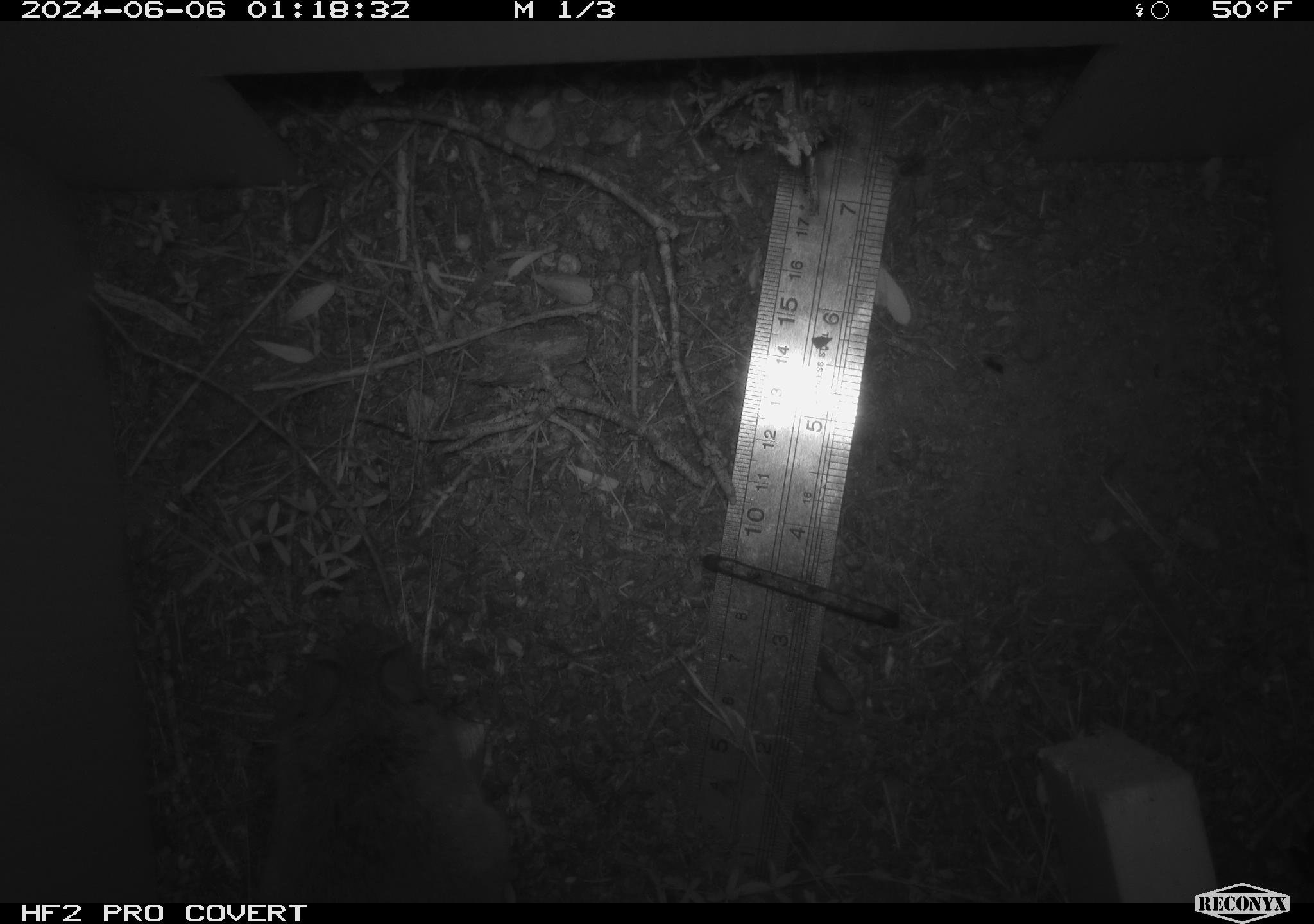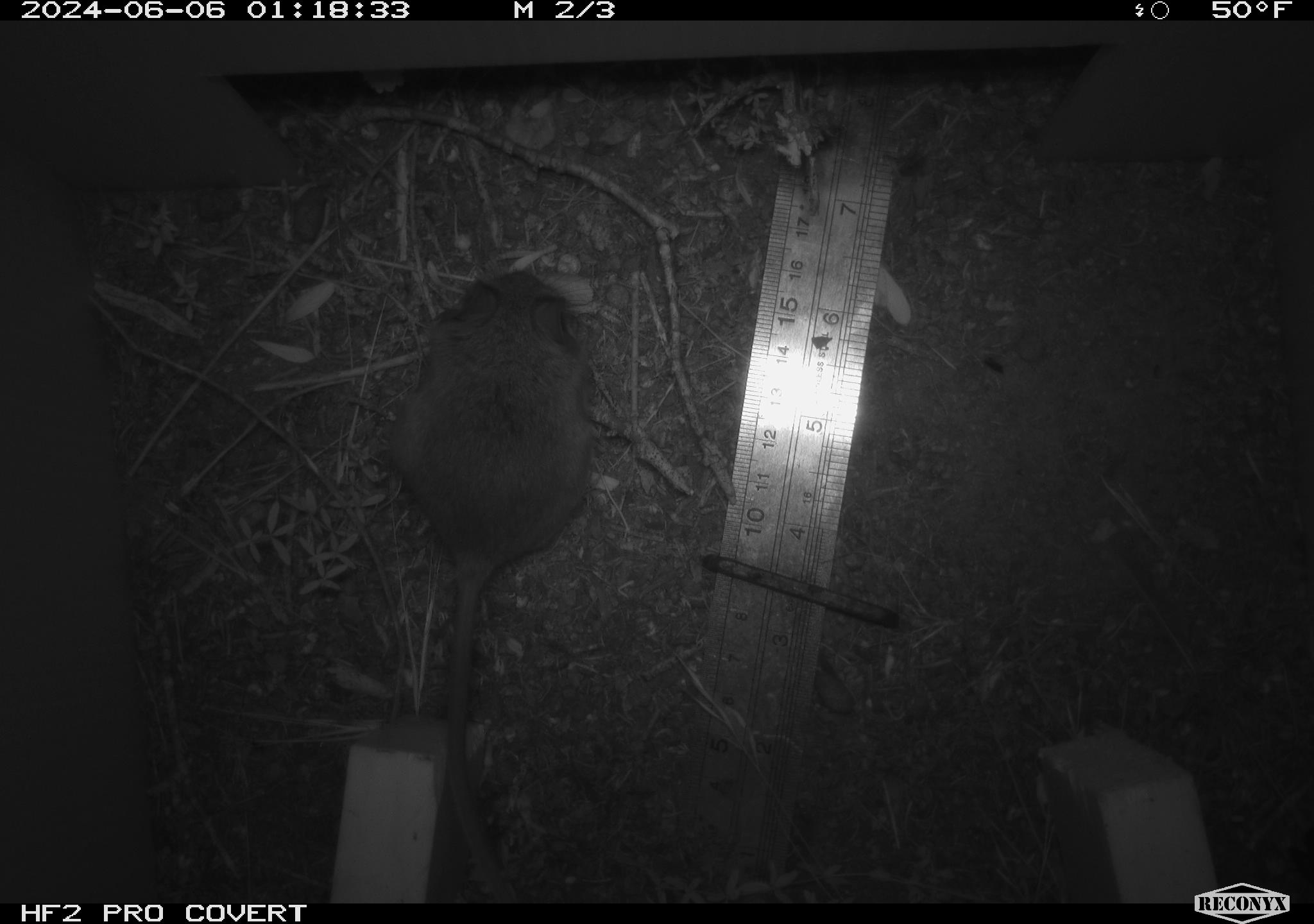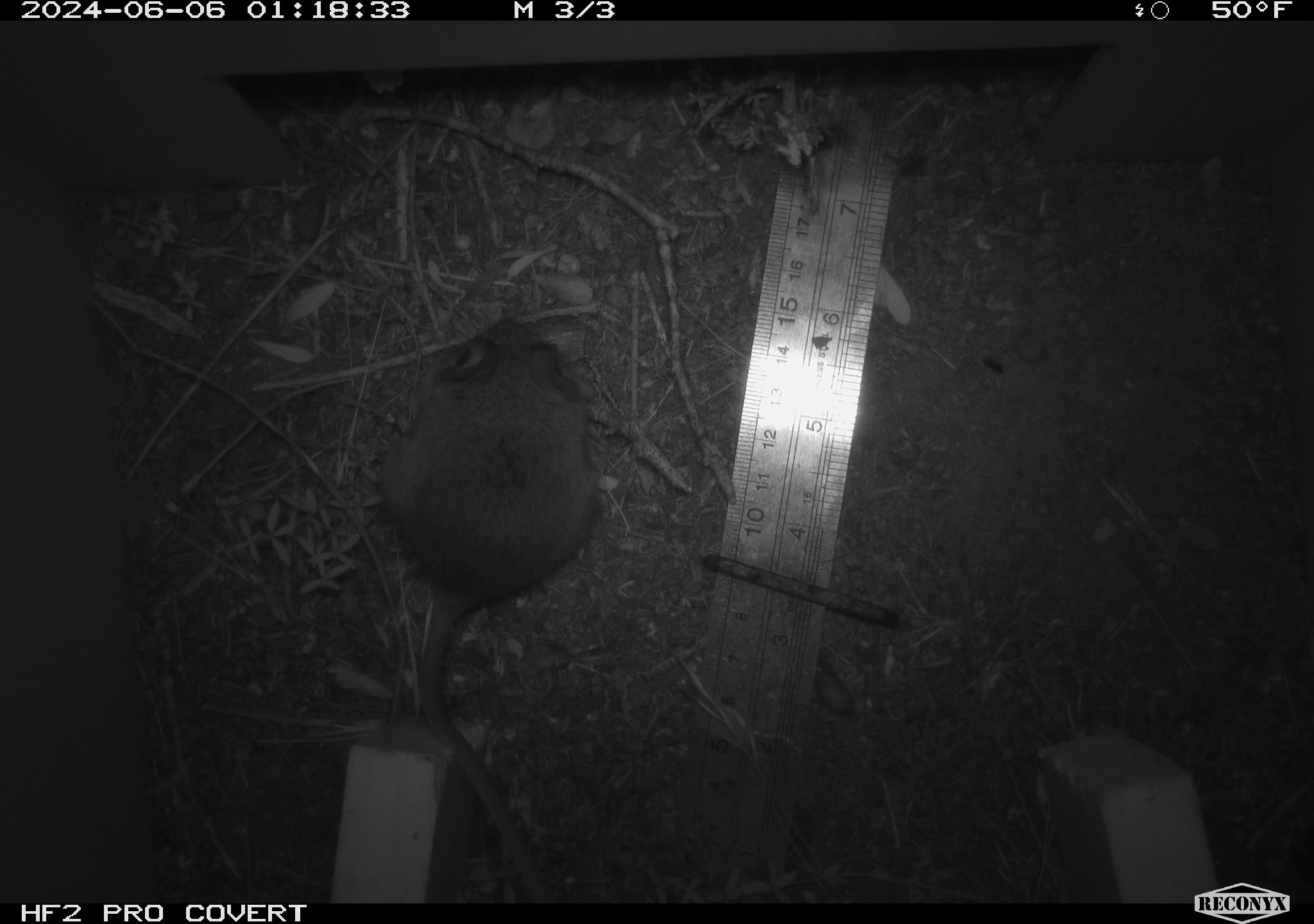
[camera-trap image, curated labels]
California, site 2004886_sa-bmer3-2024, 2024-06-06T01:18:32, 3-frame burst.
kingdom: Animalia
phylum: Chordata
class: Mammalia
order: Rodentia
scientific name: Rodentia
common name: mouse species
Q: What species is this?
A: Mouse species (Rodentia).